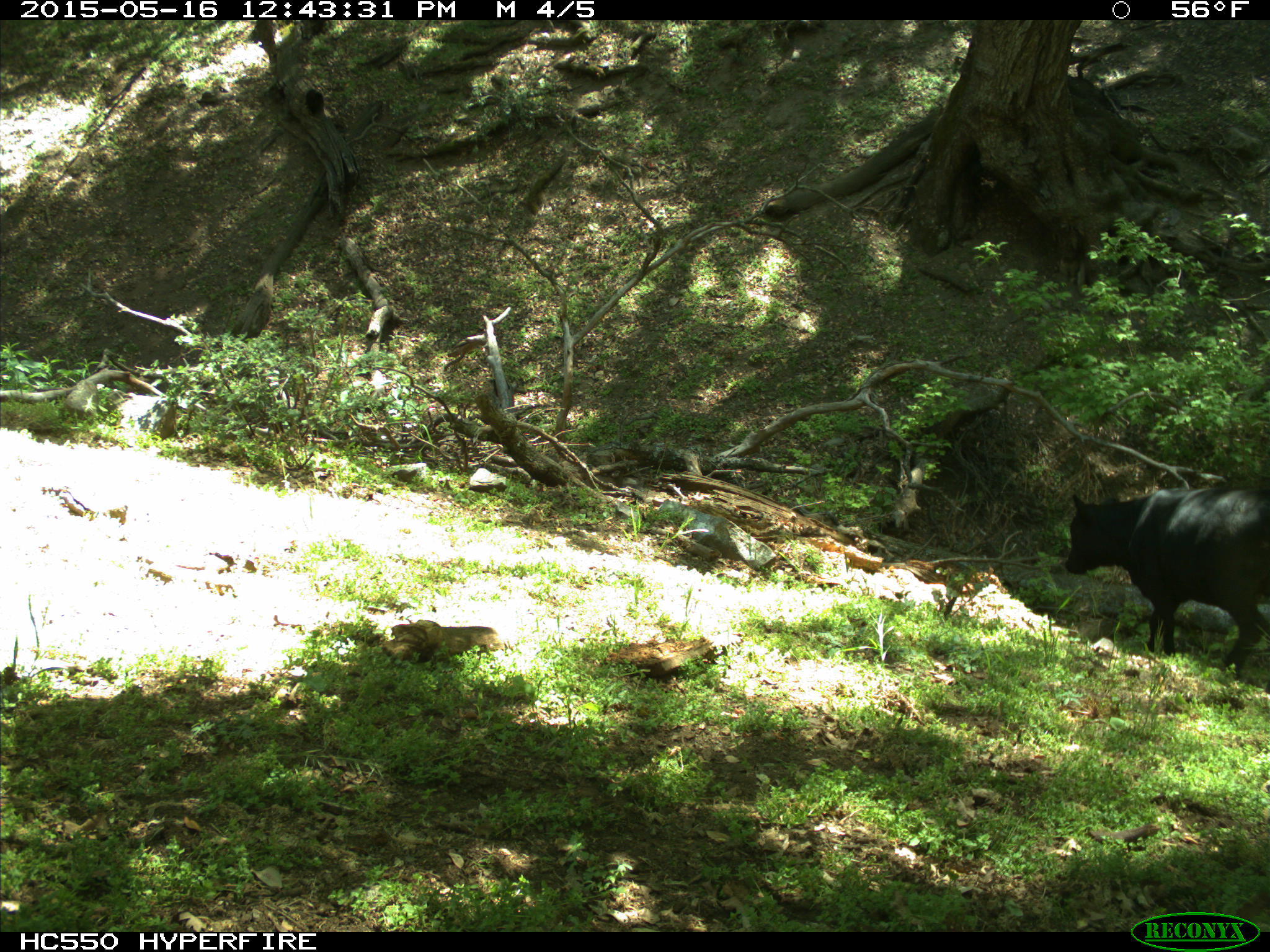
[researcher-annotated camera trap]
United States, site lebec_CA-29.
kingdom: Animalia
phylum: Chordata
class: Mammalia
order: Artiodactyla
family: Bovidae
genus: Bos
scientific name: Bos taurus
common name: domestic cow